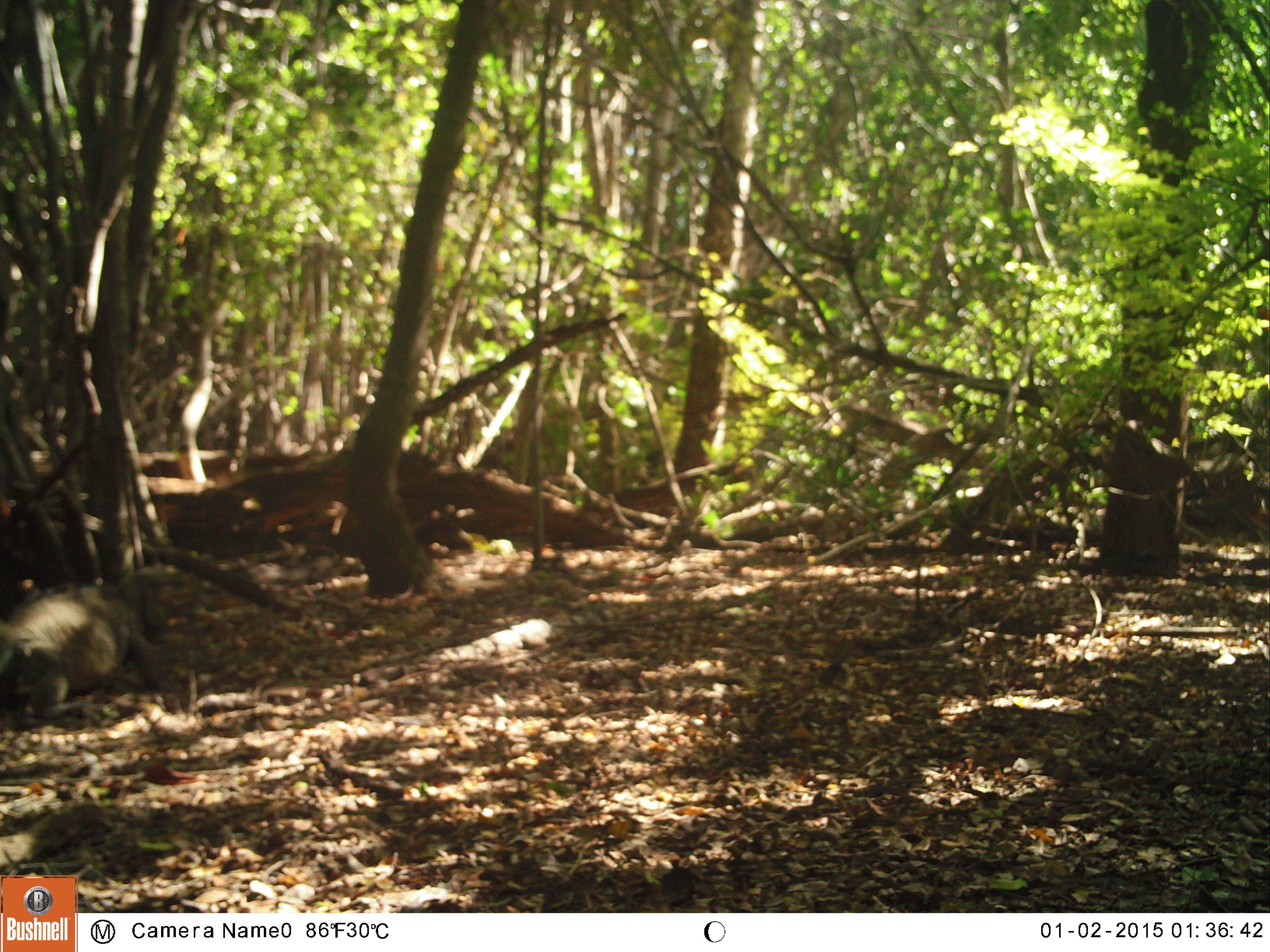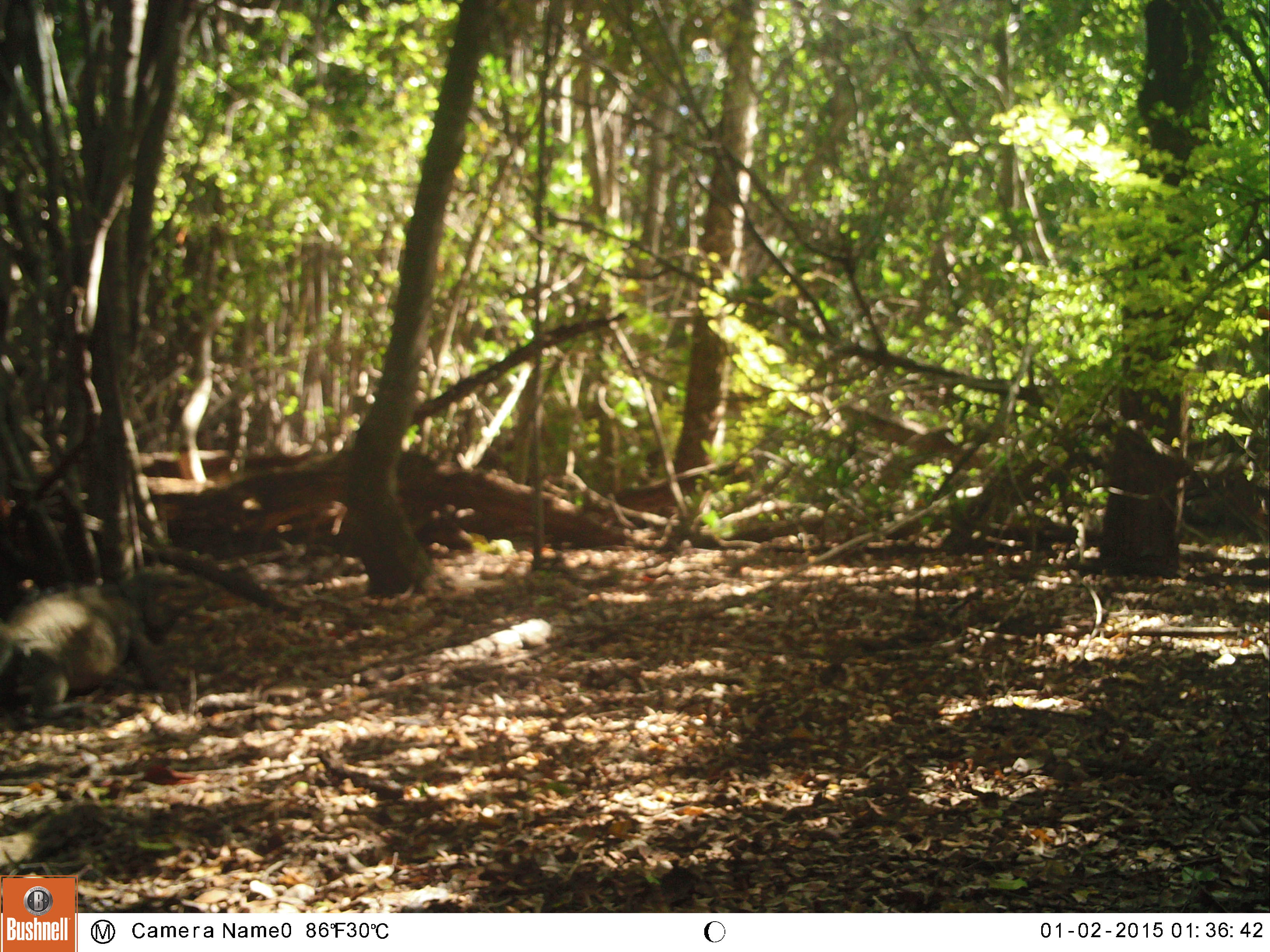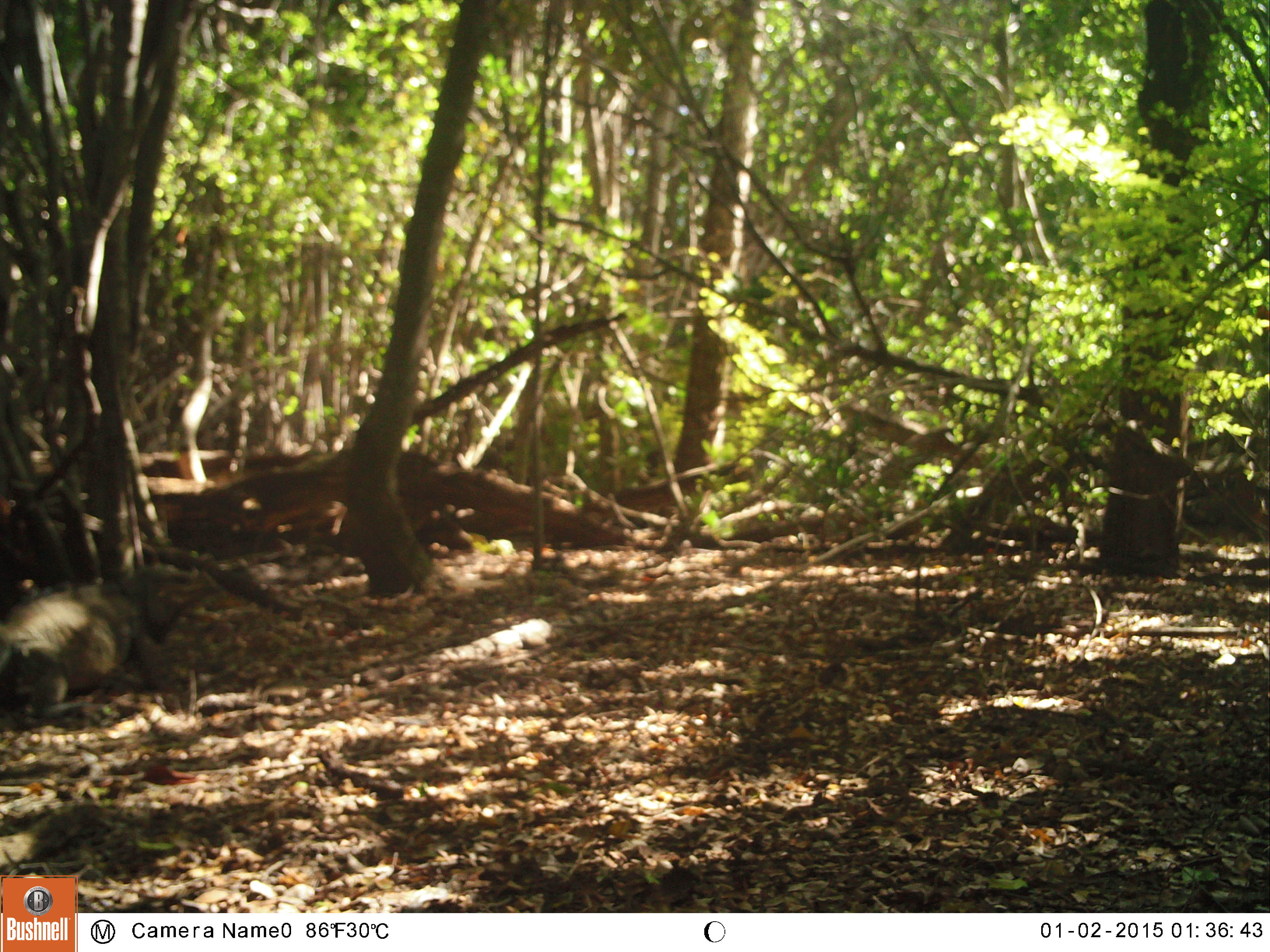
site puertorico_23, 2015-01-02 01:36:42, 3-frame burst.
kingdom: Animalia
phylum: Chordata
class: Reptilia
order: Squamata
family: Iguanidae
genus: Iguana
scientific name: Iguana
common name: typical iguanas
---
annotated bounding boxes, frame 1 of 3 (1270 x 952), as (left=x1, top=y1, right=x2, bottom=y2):
iguana: (left=0, top=569, right=179, bottom=721)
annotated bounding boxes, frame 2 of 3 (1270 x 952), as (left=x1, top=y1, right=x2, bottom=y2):
iguana: (left=1, top=565, right=199, bottom=721)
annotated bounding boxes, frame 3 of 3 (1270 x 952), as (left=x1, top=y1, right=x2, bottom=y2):
iguana: (left=2, top=565, right=219, bottom=716)